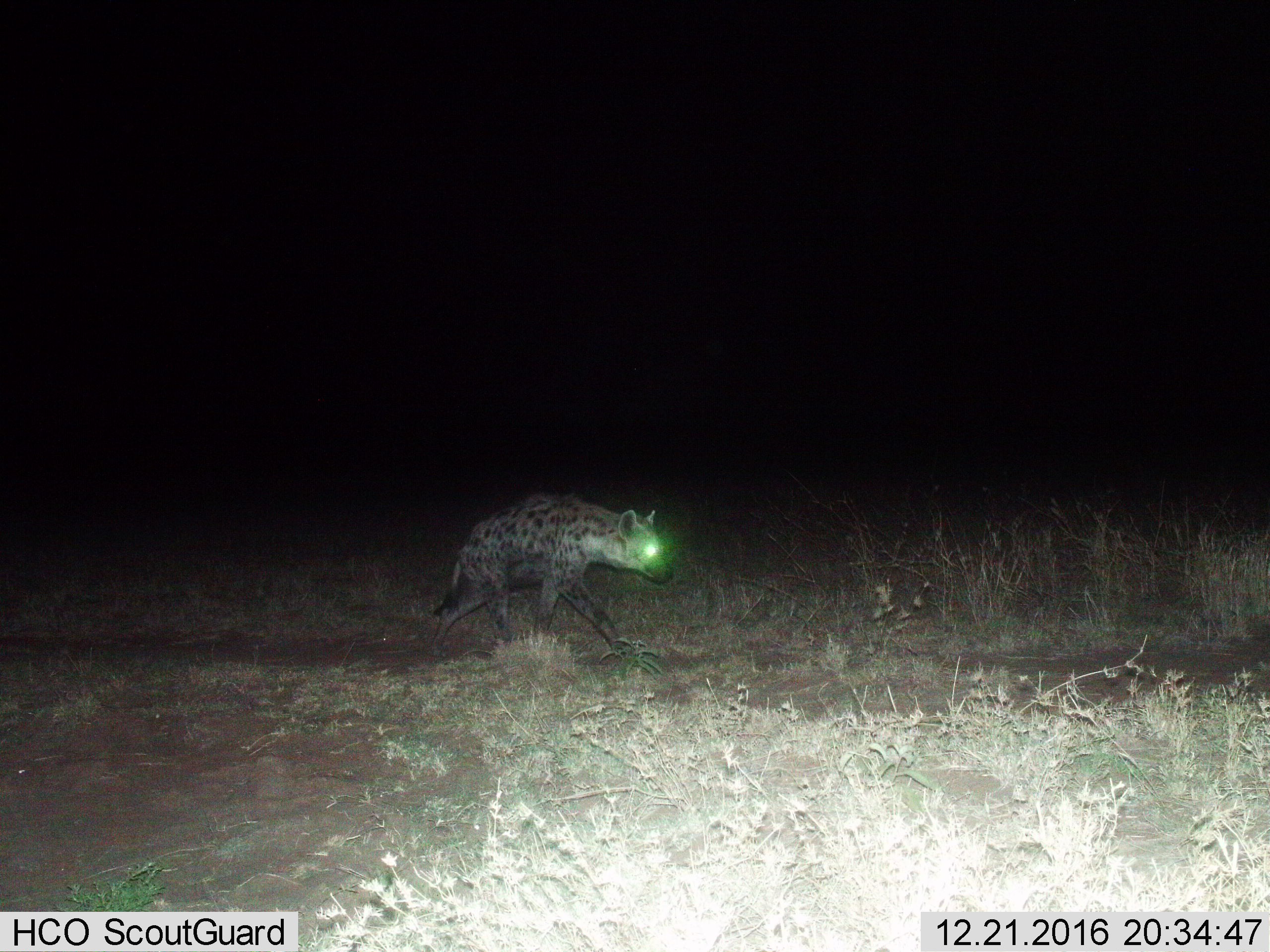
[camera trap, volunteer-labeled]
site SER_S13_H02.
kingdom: Animalia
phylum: Chordata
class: Mammalia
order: Carnivora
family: Hyaenidae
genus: Crocuta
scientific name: Crocuta crocuta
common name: spotted hyena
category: hyenaspotted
Hyenaspotted (spotted hyena) (Crocuta crocuta), count 1. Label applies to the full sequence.